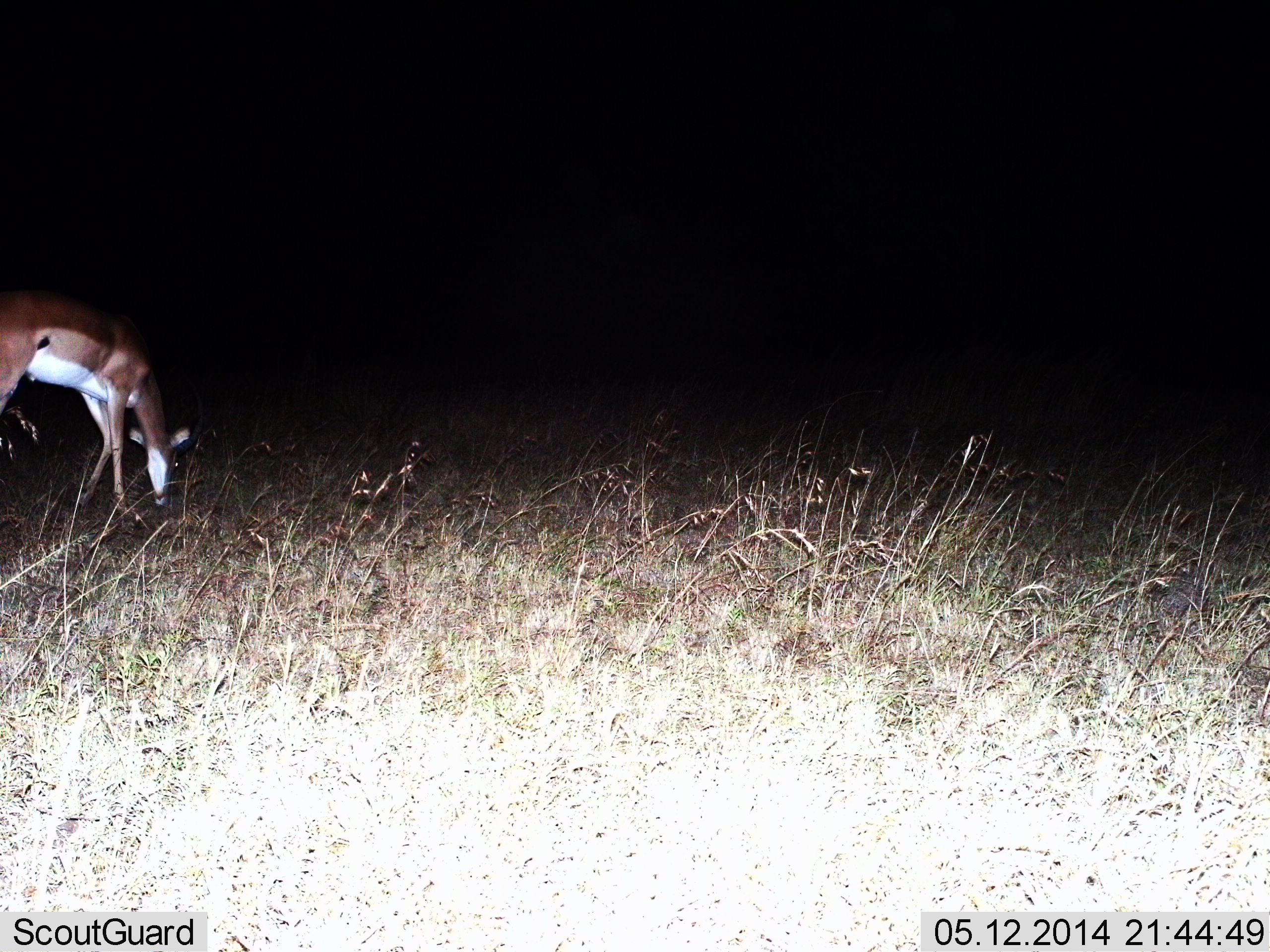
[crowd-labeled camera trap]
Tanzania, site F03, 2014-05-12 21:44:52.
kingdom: Animalia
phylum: Chordata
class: Mammalia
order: Artiodactyla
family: Bovidae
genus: Aepyceros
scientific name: Aepyceros melampus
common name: impala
Impala (Aepyceros melampus), count 1. Behavior (volunteer vote fractions): standing 20%, resting 0%, moving 10%, interacting 0%. Young present (vote fraction): 0%. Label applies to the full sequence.